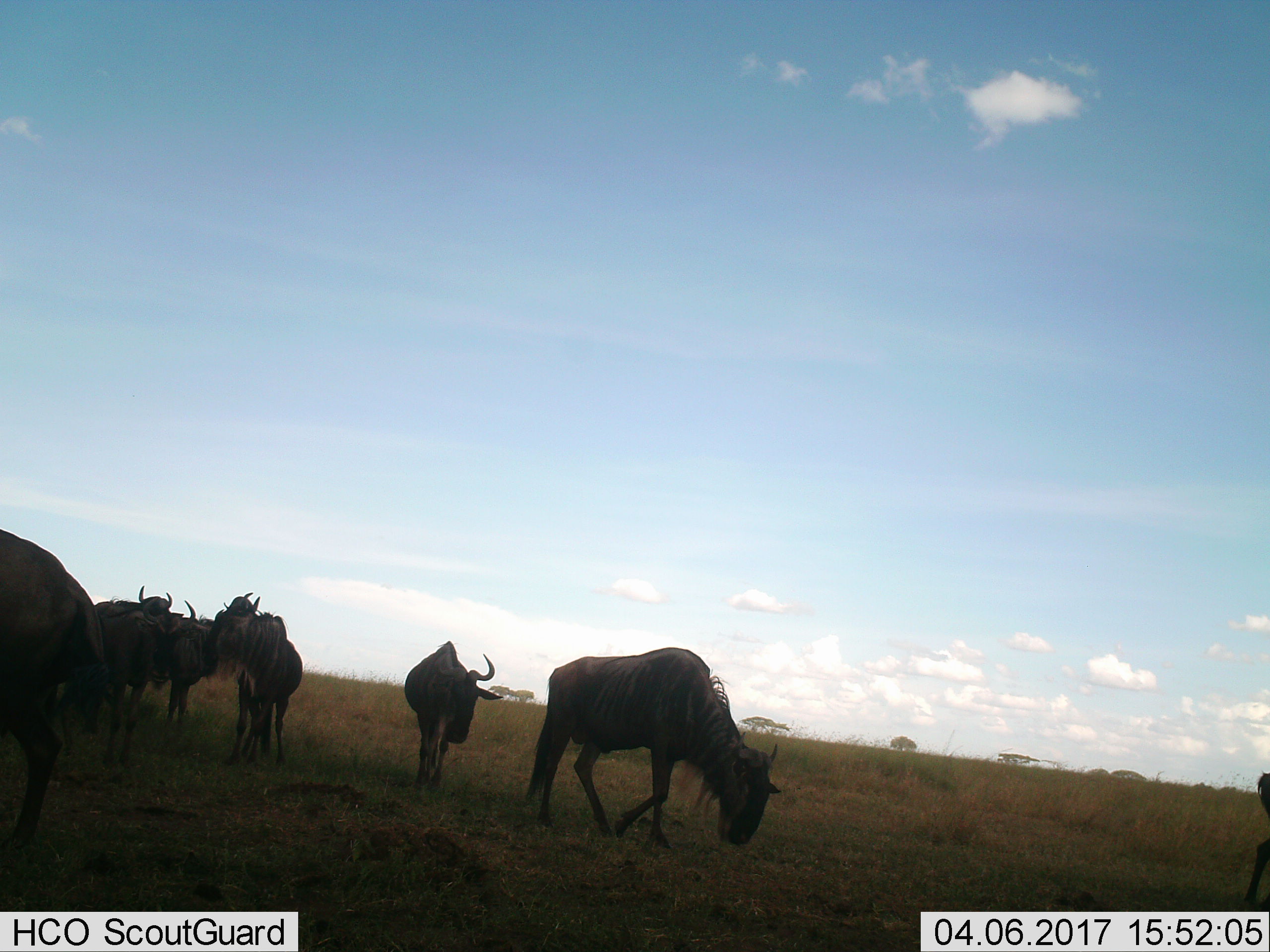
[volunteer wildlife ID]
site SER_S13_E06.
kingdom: Animalia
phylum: Chordata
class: Mammalia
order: Artiodactyla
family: Bovidae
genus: Connochaetes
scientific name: Connochaetes taurinus taurinus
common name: blue wildebeest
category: wildebeestblue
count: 8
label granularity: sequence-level